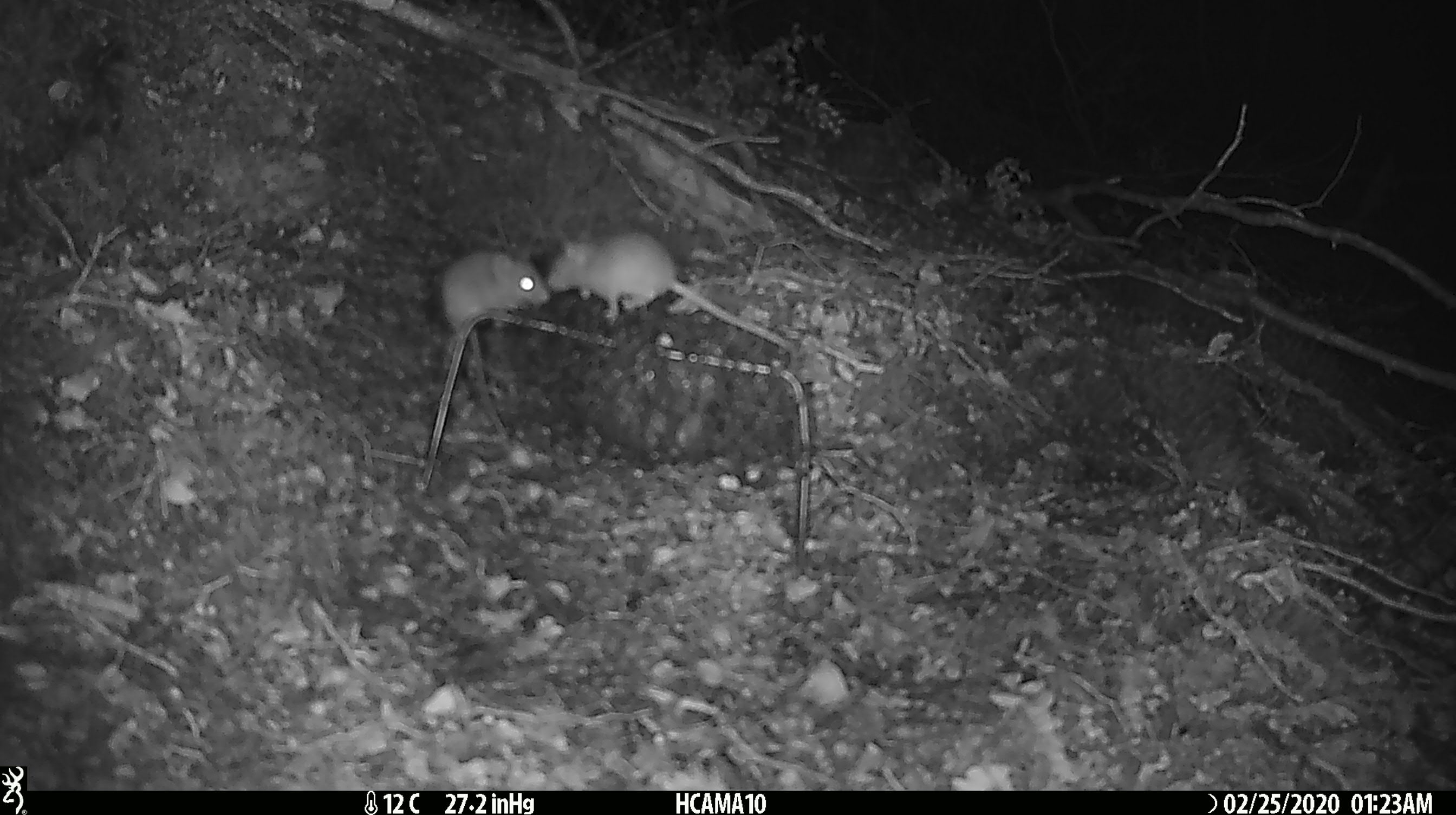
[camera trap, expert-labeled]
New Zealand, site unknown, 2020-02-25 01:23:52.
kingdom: Animalia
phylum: Chordata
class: Mammalia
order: Rodentia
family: Muridae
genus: Mus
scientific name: Mus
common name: mouse